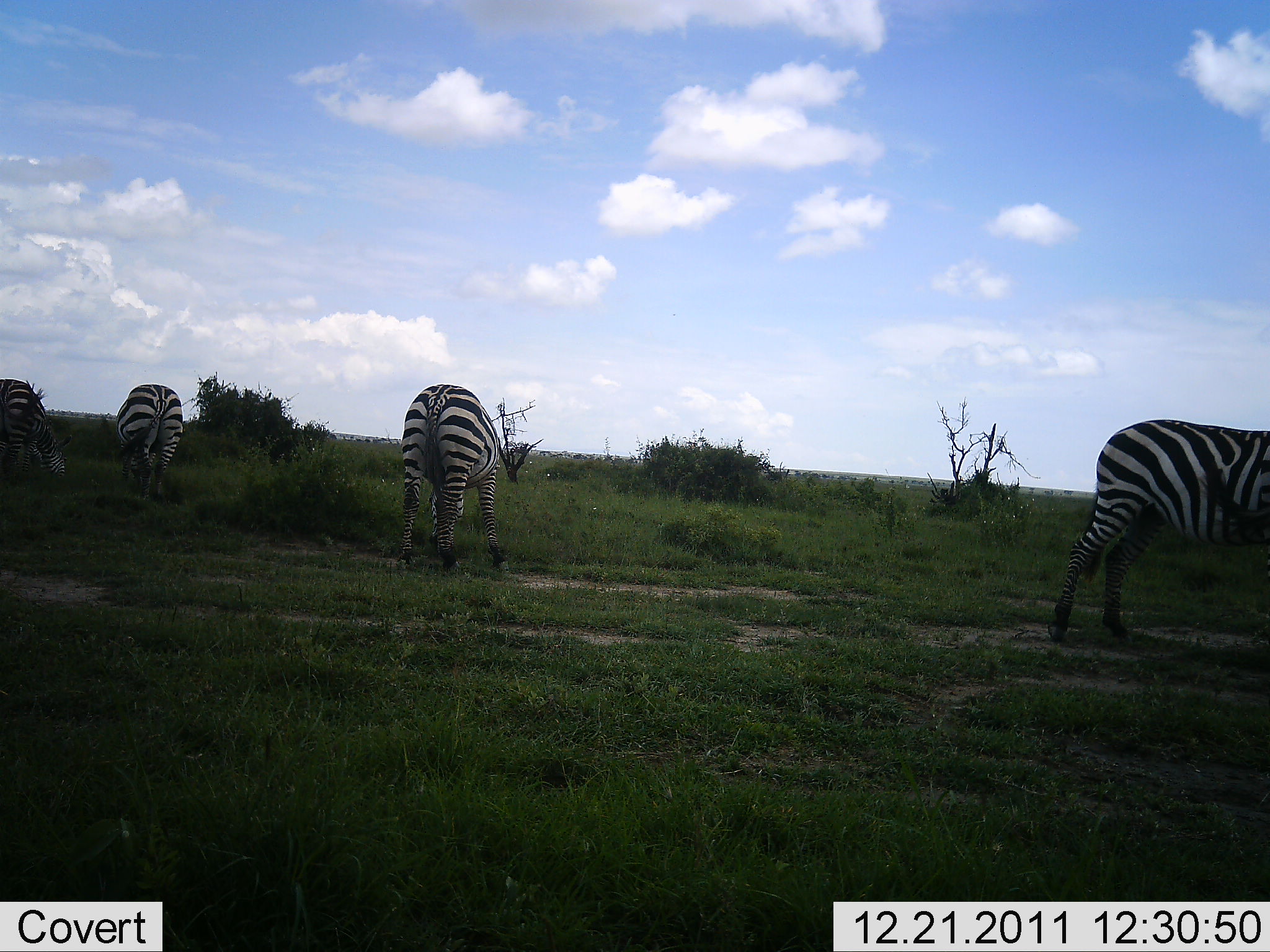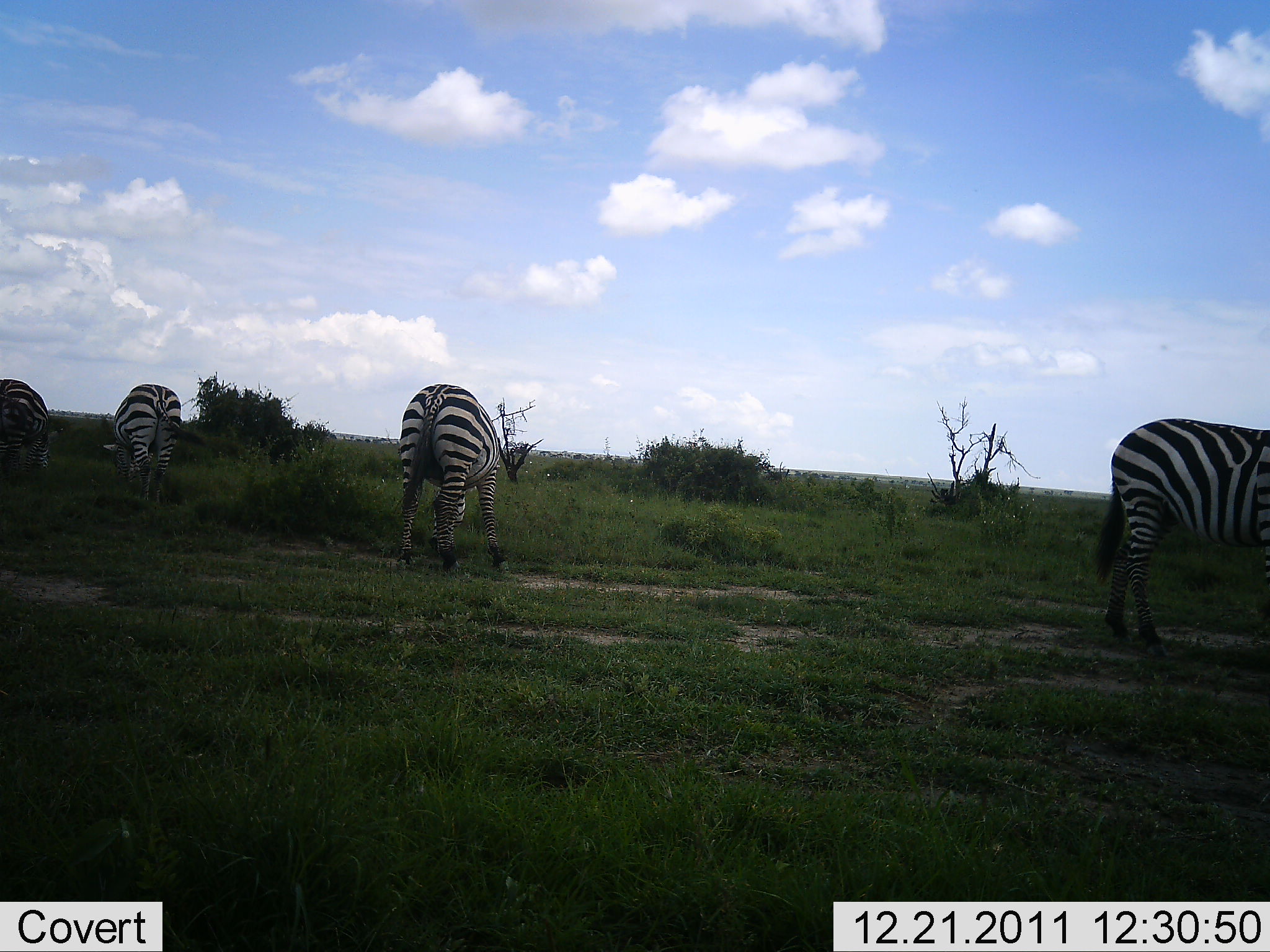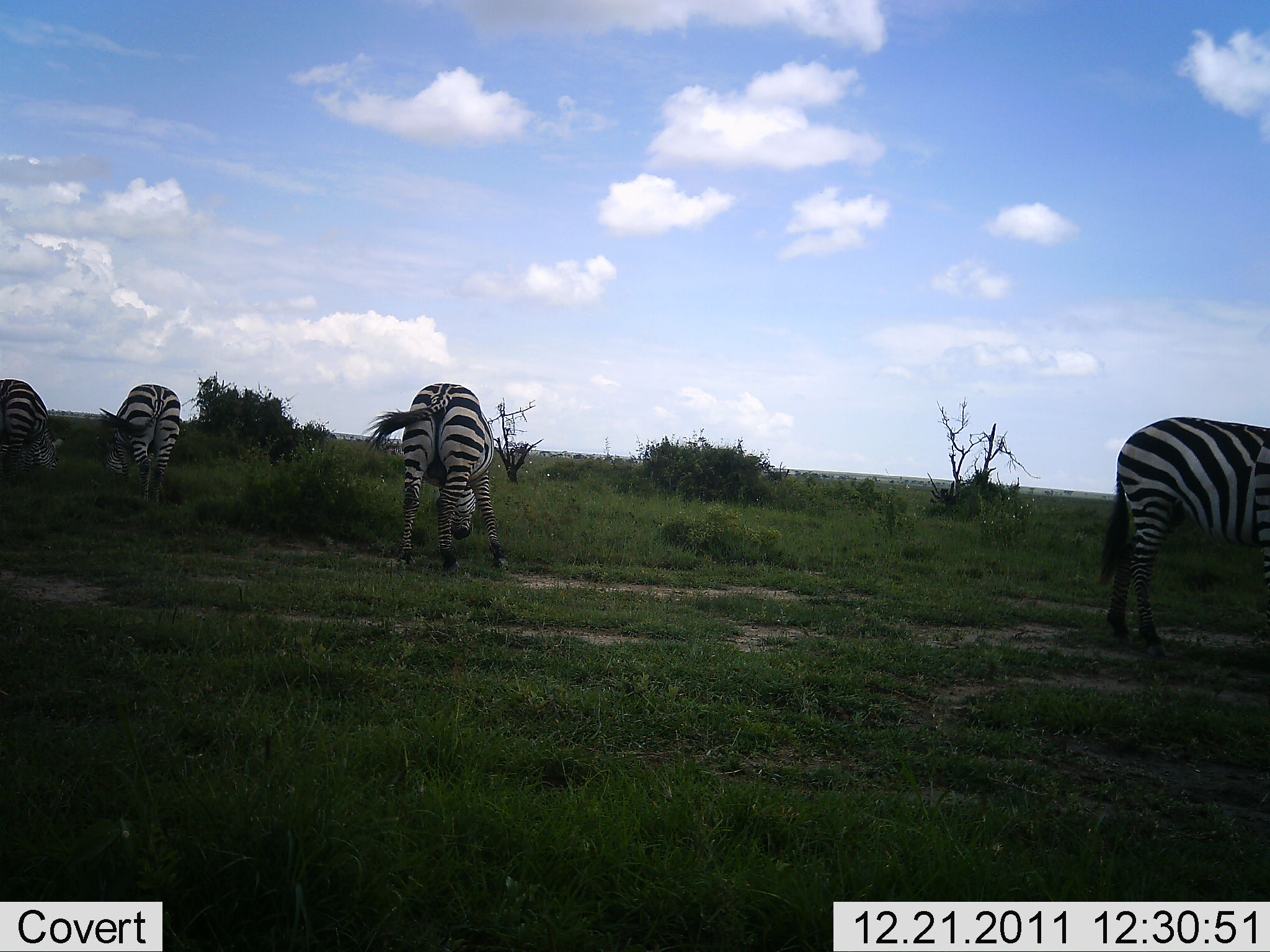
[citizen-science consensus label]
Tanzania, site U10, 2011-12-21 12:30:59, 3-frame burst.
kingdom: Animalia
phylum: Chordata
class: Mammalia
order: Perissodactyla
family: Equidae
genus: Equus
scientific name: Equus quagga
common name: plains zebra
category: zebra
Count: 4.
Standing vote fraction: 27%.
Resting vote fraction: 0%.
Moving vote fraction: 0%.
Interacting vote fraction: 0%.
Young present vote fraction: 0%.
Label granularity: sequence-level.